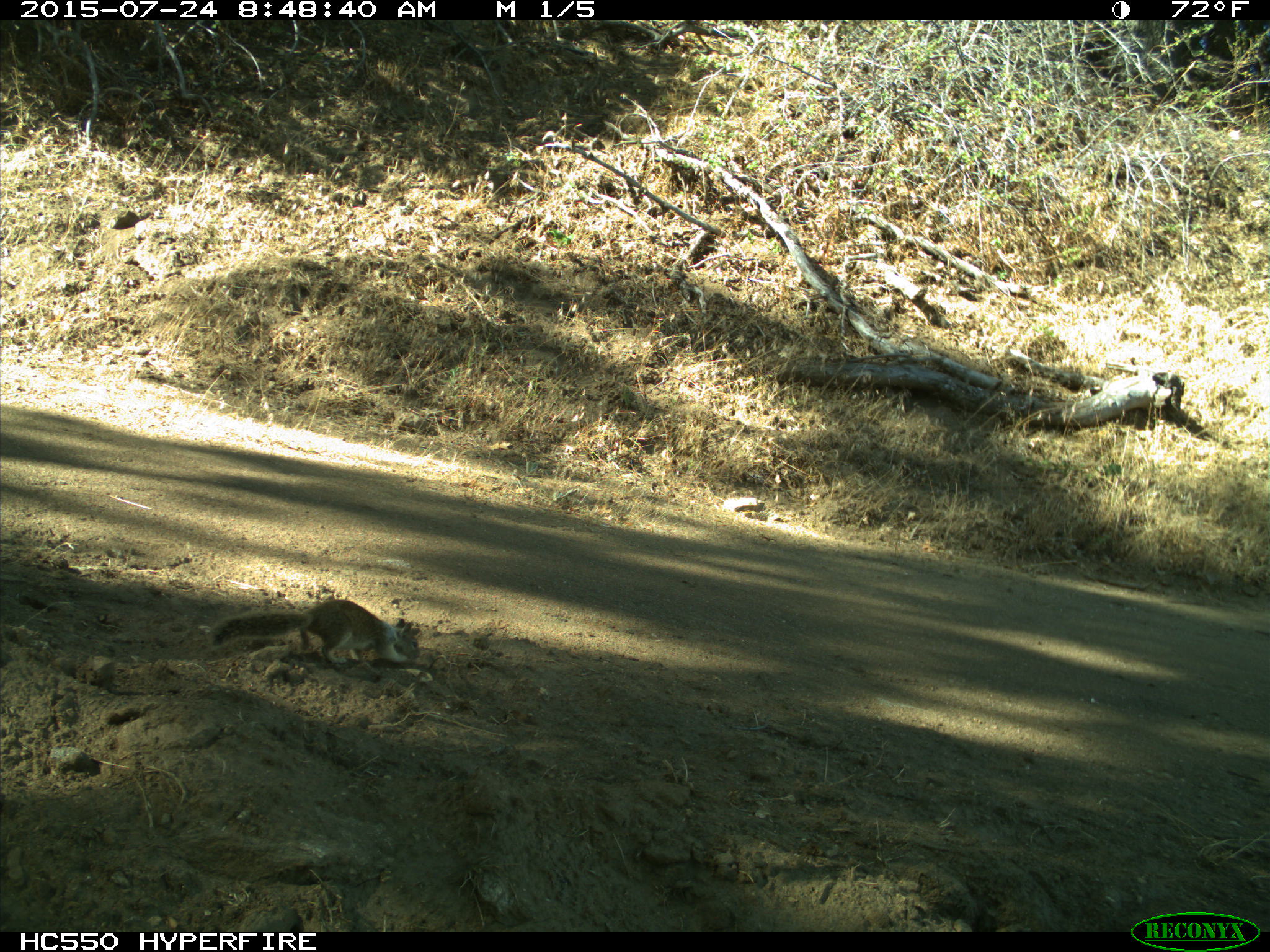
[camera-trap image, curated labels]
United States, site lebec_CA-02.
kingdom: Animalia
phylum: Chordata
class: Mammalia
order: Rodentia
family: Sciuridae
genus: Otospermophilus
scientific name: Otospermophilus beecheyi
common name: california ground squirrel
Otospermophilus beecheyi (california ground squirrel).